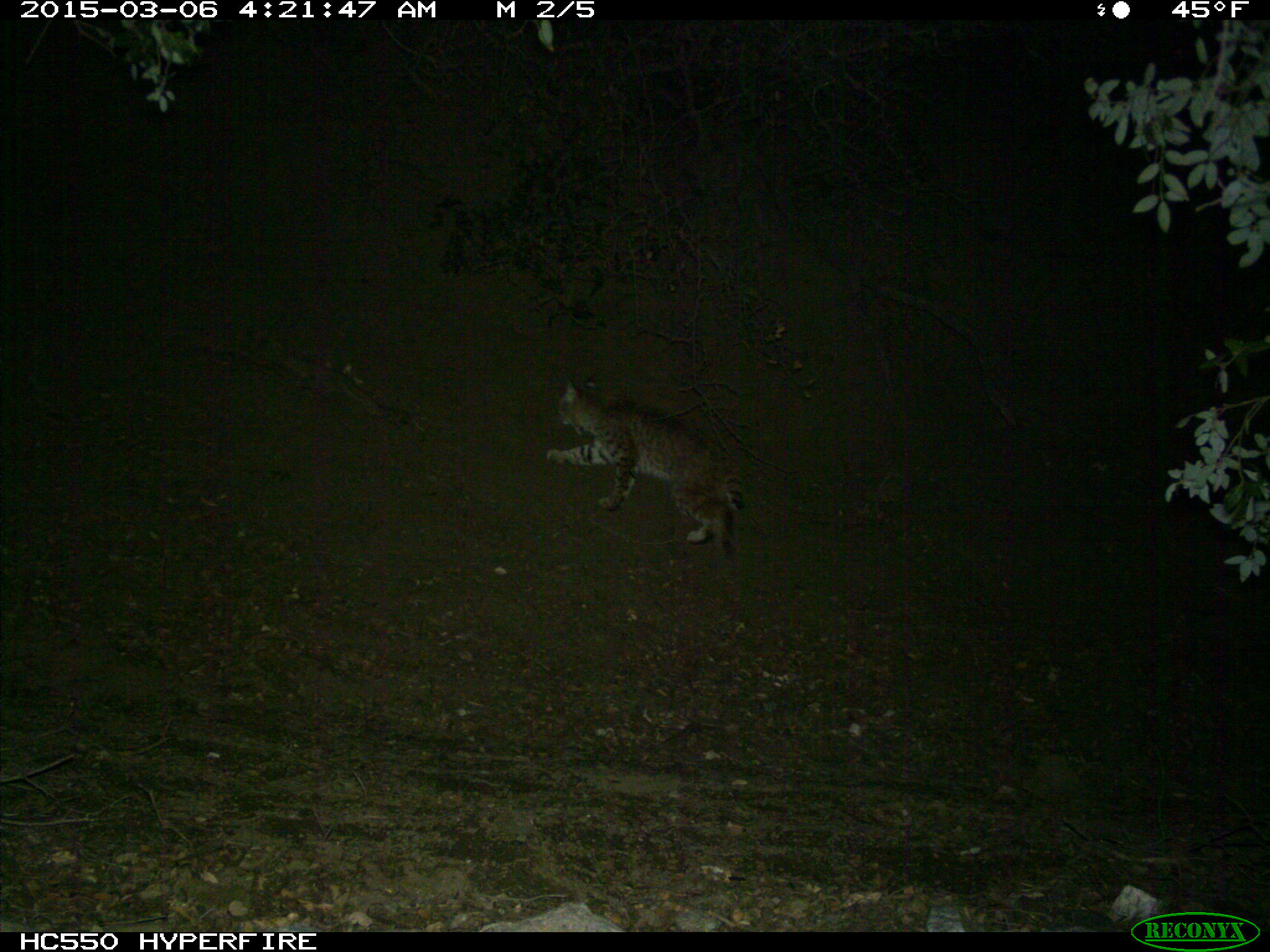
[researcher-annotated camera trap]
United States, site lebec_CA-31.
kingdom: Animalia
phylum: Chordata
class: Mammalia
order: Carnivora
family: Felidae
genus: Lynx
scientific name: Lynx rufus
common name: bobcat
Lynx rufus (bobcat).